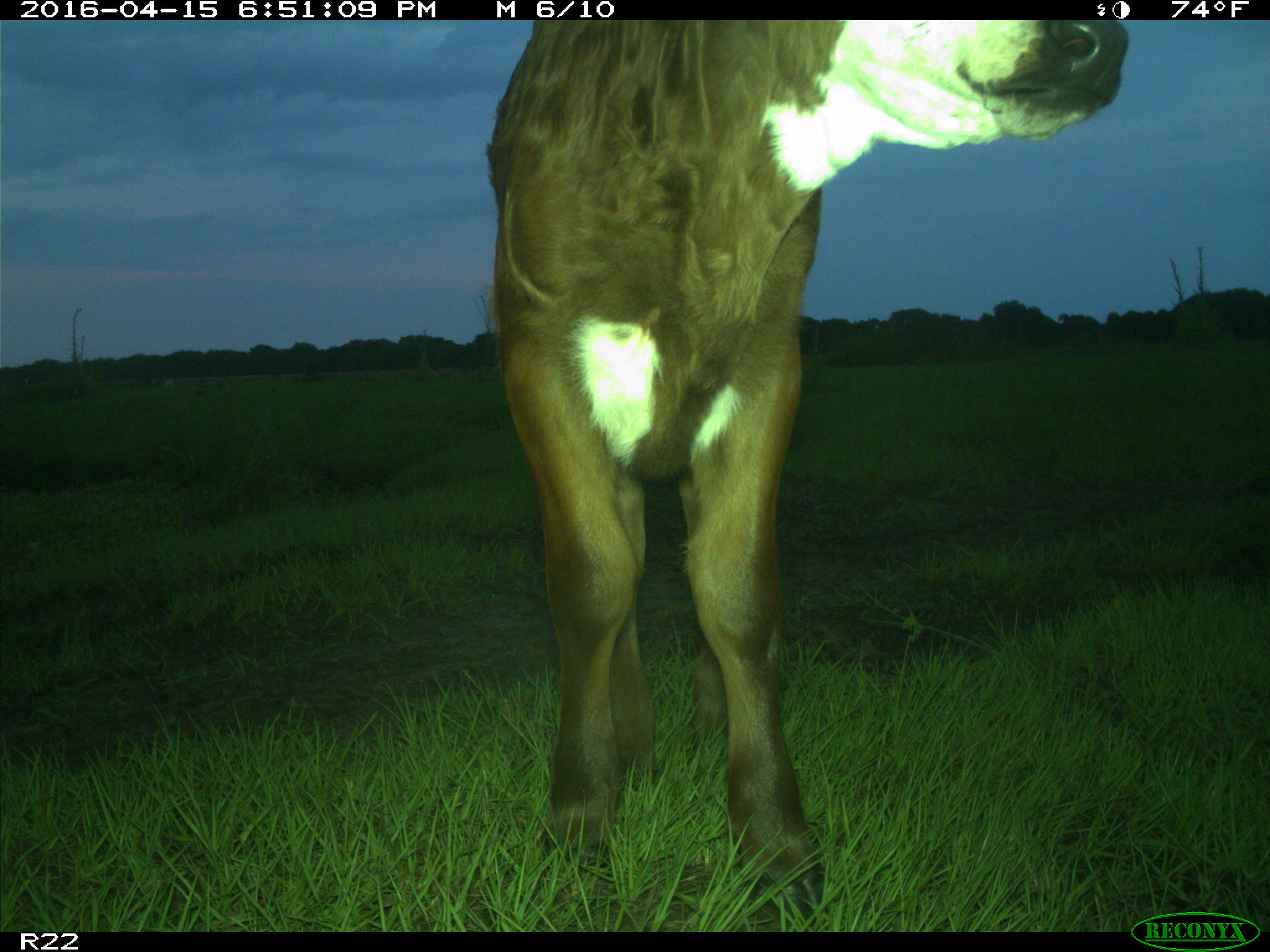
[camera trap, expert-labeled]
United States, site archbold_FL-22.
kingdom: Animalia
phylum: Chordata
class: Mammalia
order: Artiodactyla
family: Bovidae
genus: Bos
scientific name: Bos taurus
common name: domestic cow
Bos taurus (domestic cow).